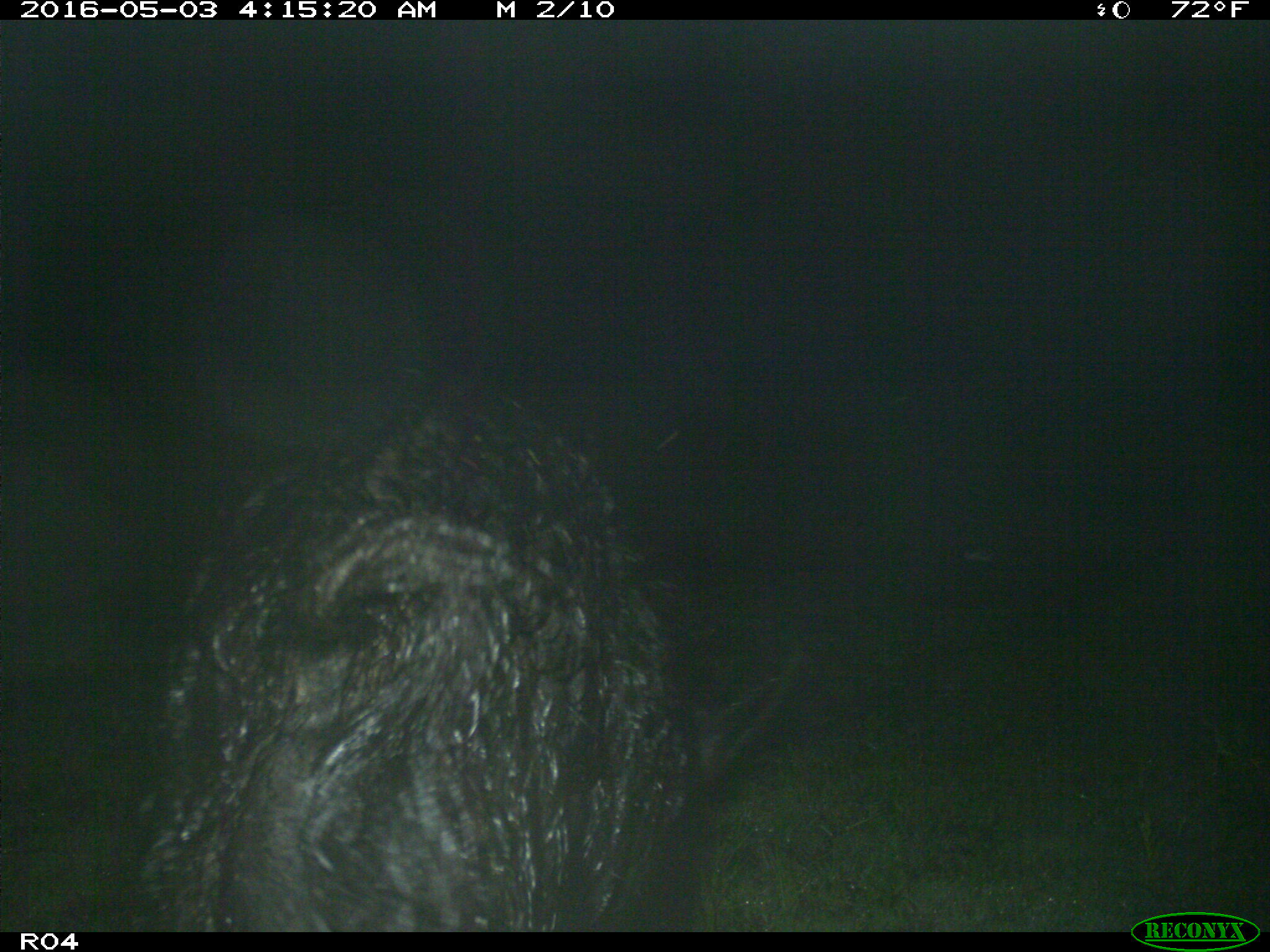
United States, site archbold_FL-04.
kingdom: Animalia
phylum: Chordata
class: Mammalia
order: Artiodactyla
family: Suidae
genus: Sus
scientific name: Sus scrofa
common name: wild boar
Sus scrofa (wild boar).